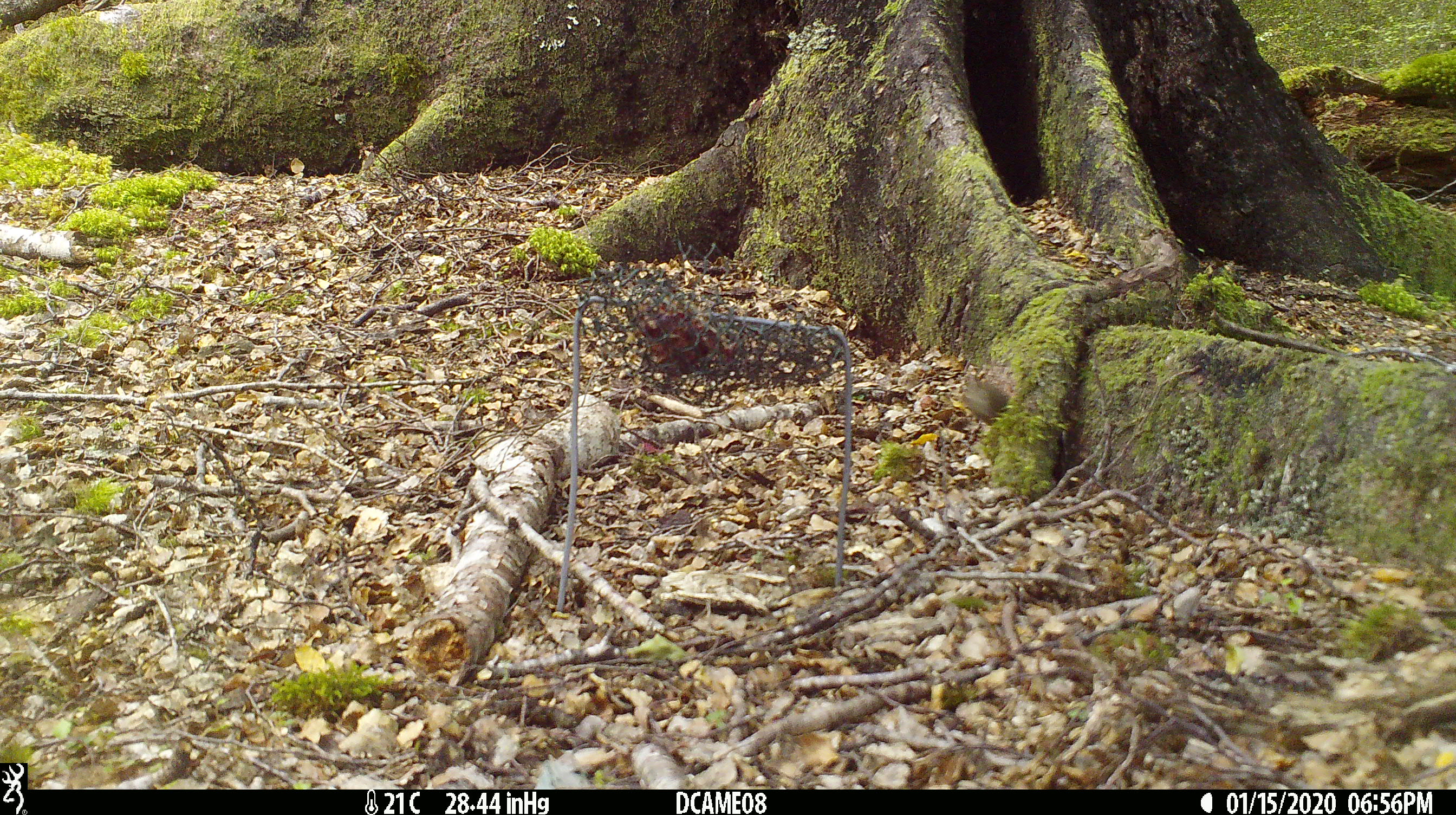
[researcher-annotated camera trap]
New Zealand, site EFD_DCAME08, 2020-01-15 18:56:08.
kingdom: Animalia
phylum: Chordata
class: Mammalia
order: Rodentia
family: Muridae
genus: Mus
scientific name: Mus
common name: mouse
Mouse (Mus).